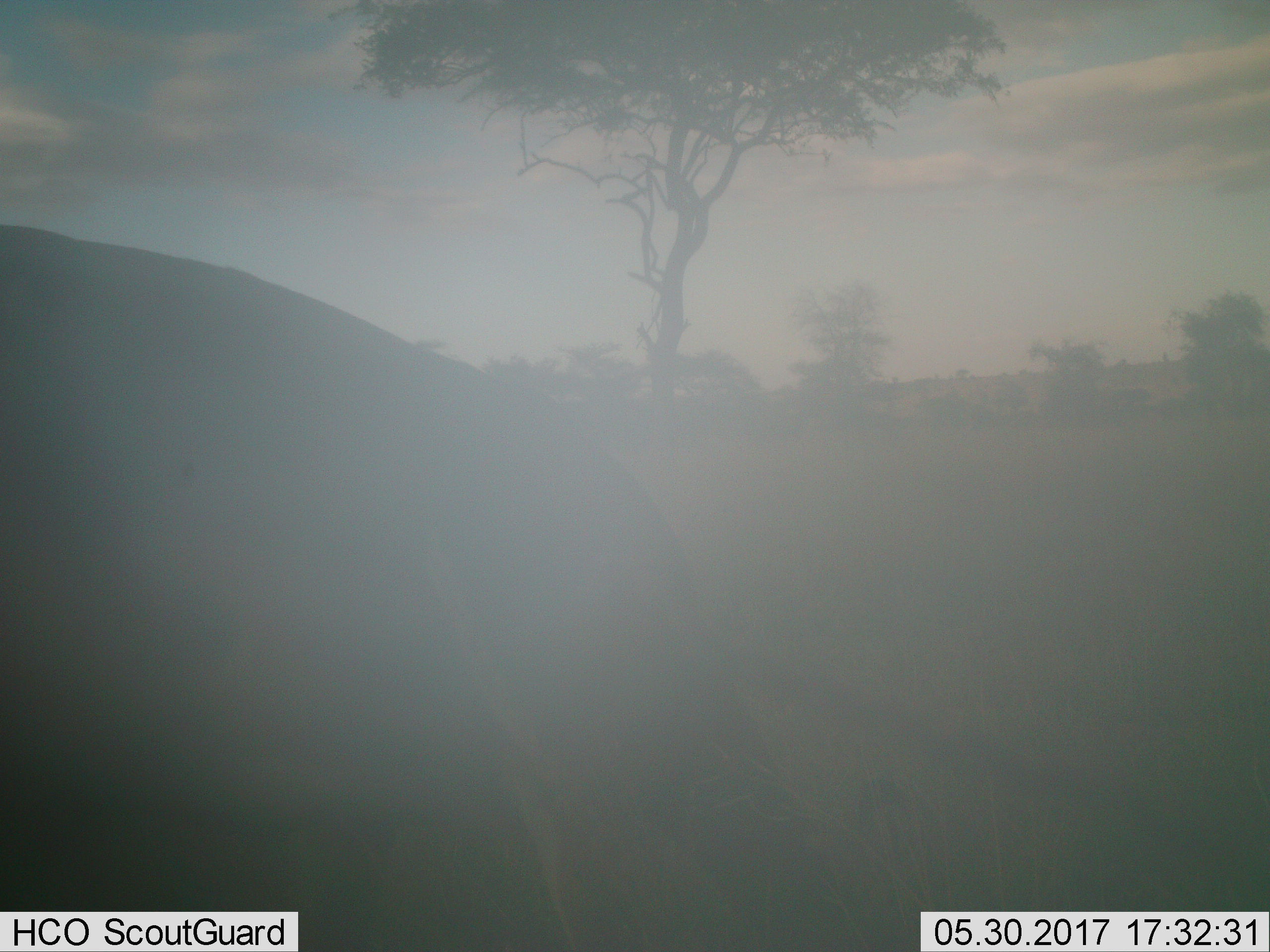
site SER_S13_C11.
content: unidentified animal